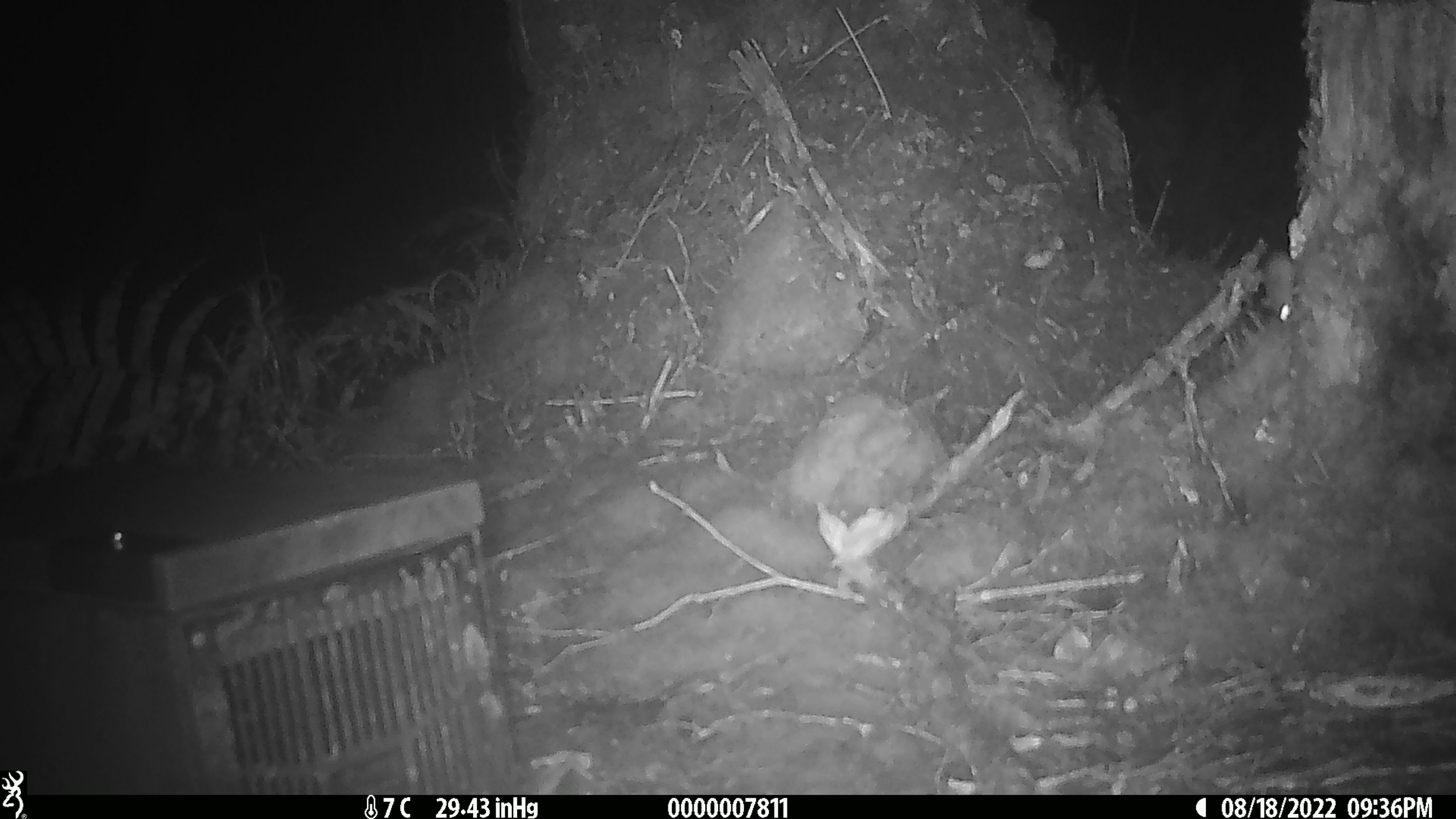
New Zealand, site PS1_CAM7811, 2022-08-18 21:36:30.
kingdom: Animalia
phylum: Chordata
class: Mammalia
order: Rodentia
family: Muridae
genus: Mus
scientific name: Mus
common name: mouse